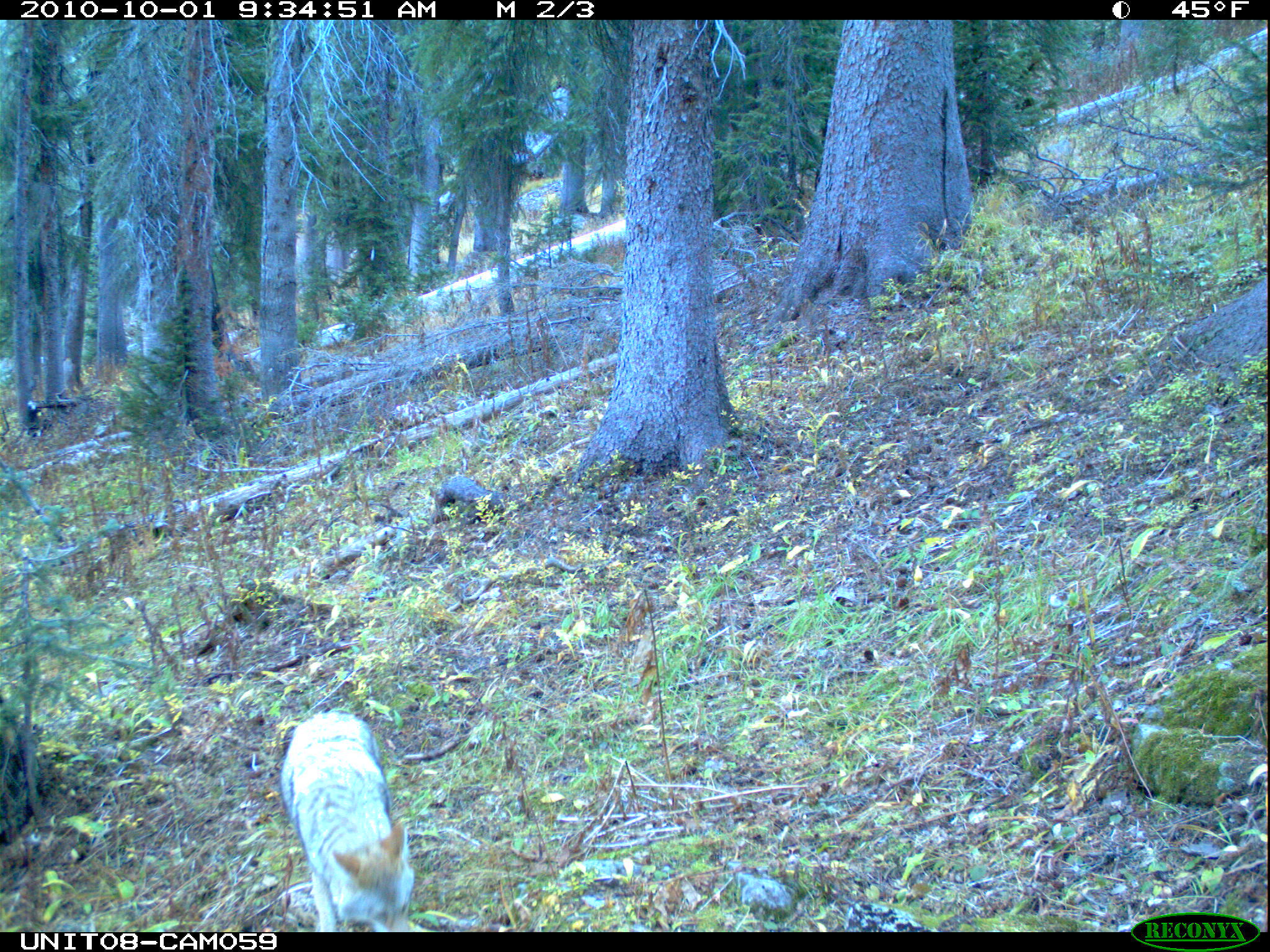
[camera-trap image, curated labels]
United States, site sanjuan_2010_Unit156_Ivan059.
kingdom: Animalia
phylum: Chordata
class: Mammalia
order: Carnivora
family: Canidae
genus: Canis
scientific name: Canis latrans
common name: coyote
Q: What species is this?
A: Canis latrans (coyote).